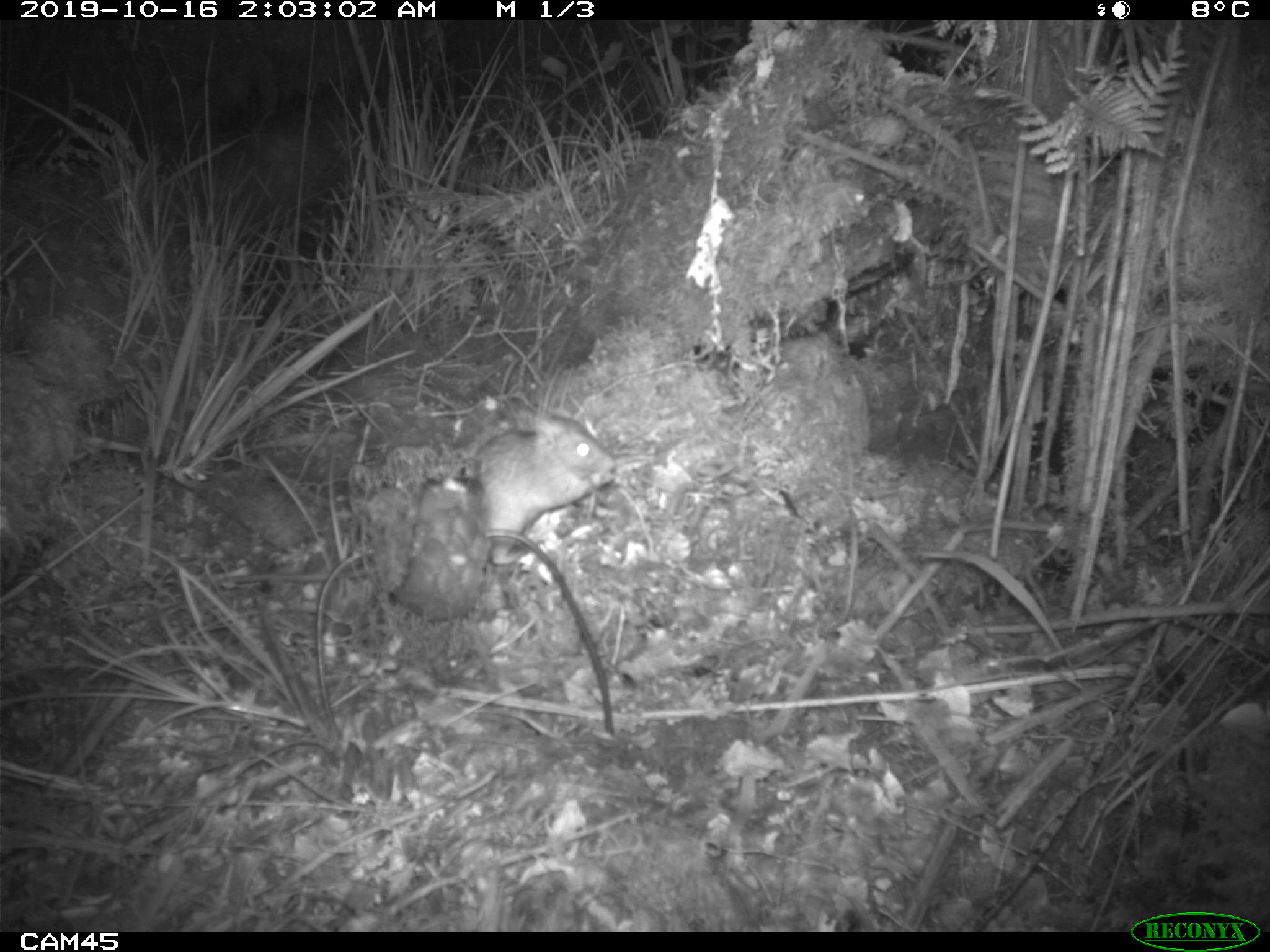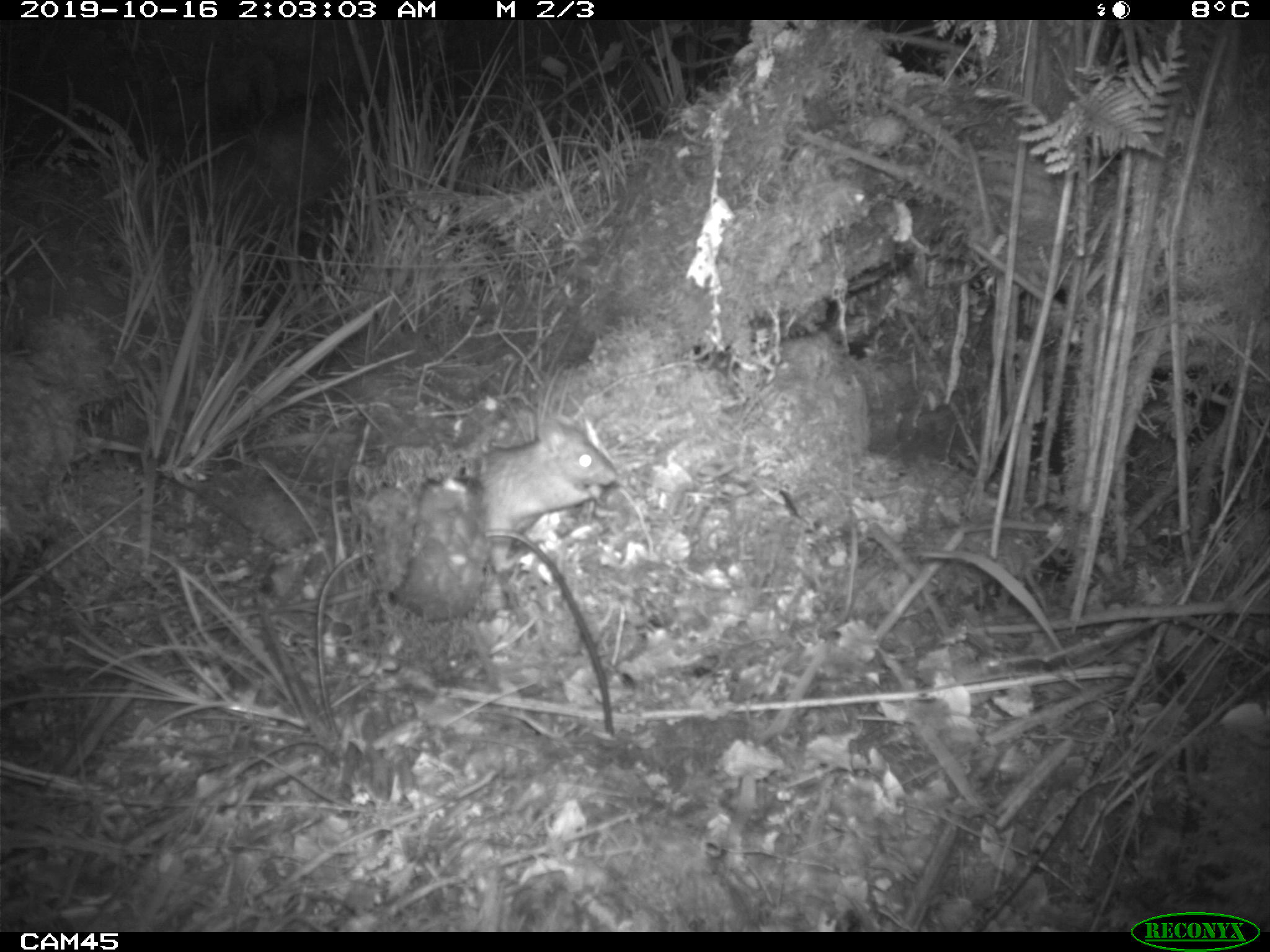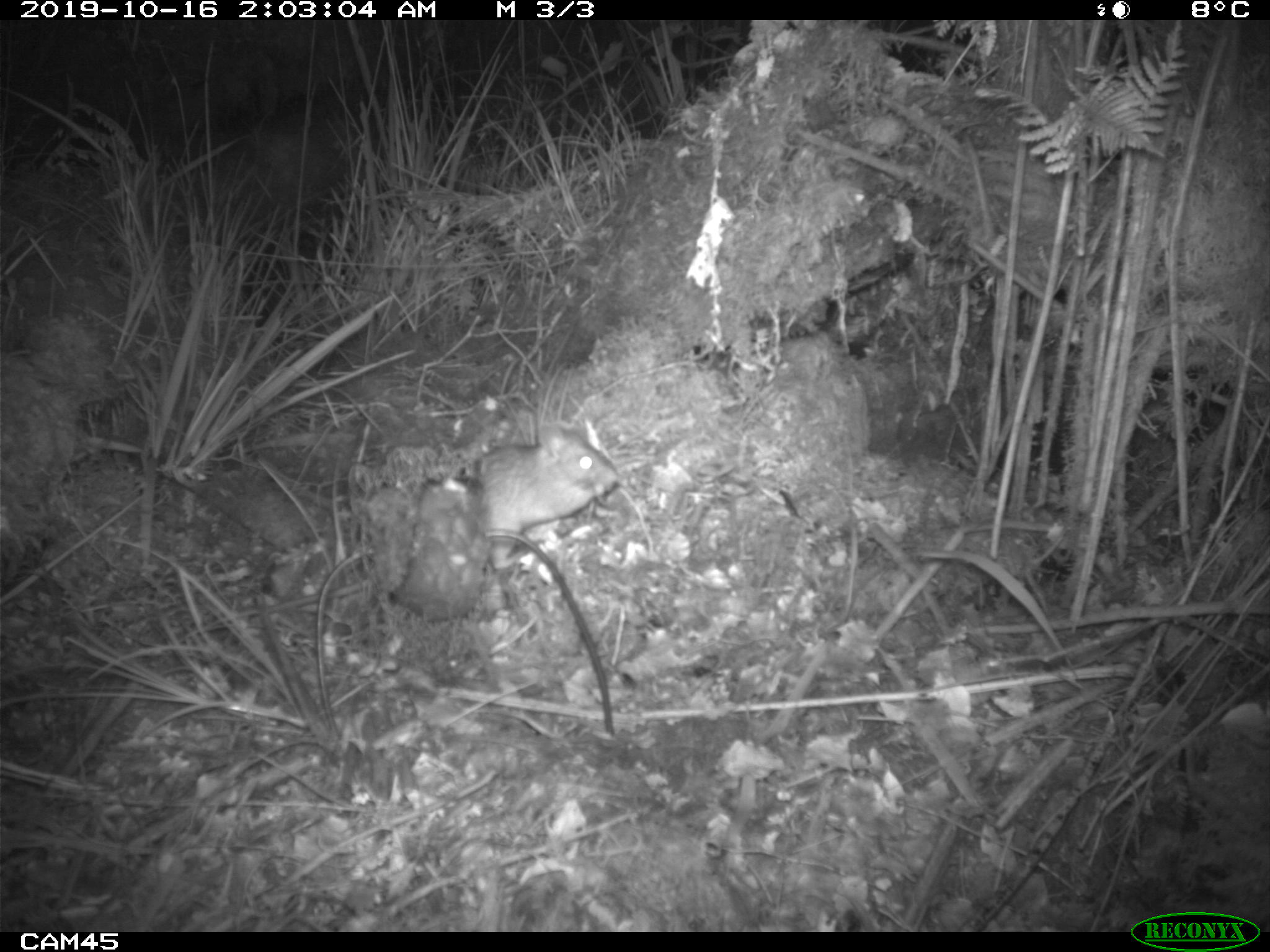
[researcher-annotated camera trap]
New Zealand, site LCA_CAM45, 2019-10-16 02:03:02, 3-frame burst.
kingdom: Animalia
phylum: Chordata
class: Mammalia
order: Rodentia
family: Muridae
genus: Rattus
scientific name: Rattus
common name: rat